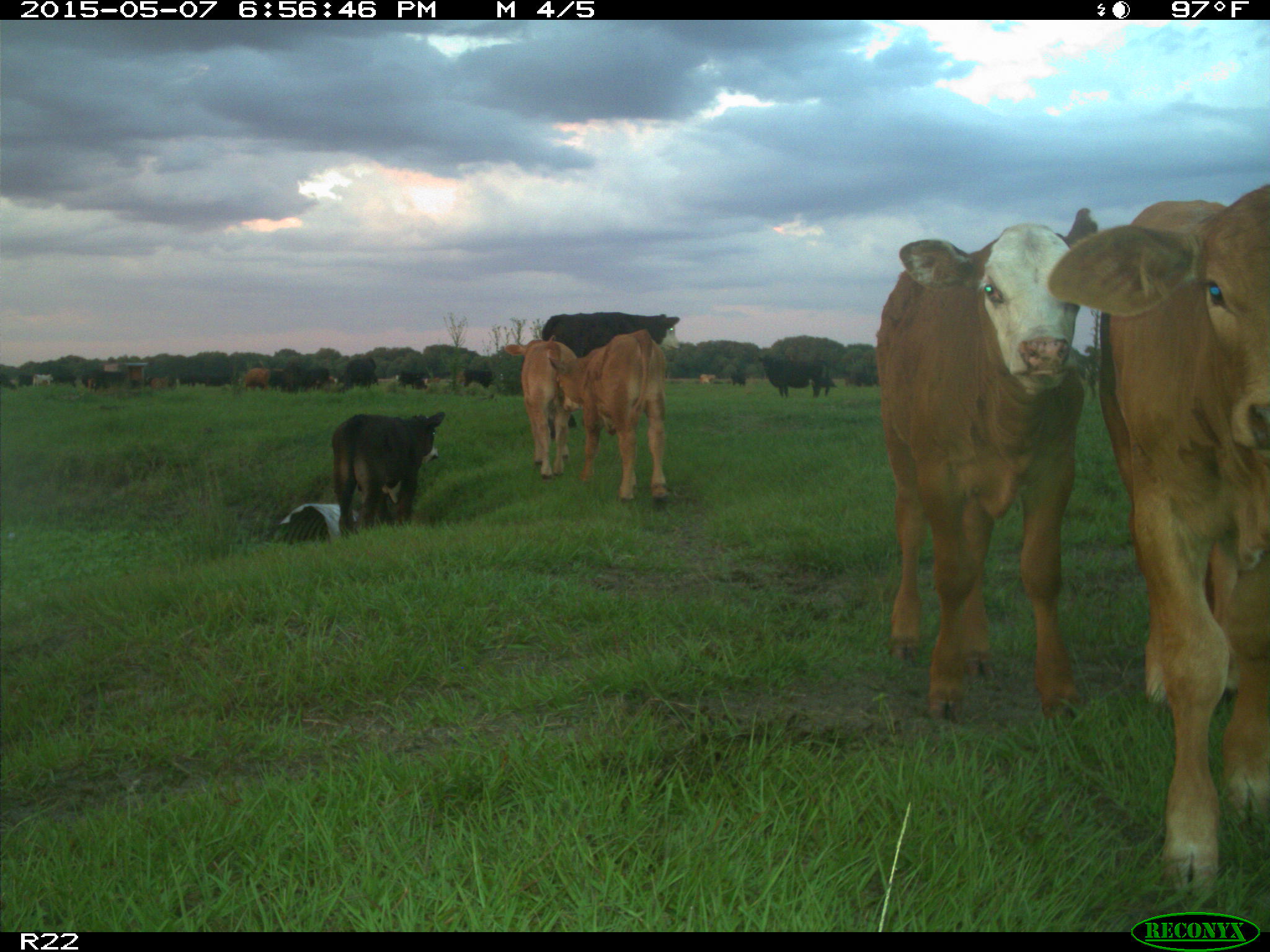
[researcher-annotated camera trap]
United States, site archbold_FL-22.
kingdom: Animalia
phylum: Chordata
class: Mammalia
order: Artiodactyla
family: Bovidae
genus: Bos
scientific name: Bos taurus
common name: domestic cow